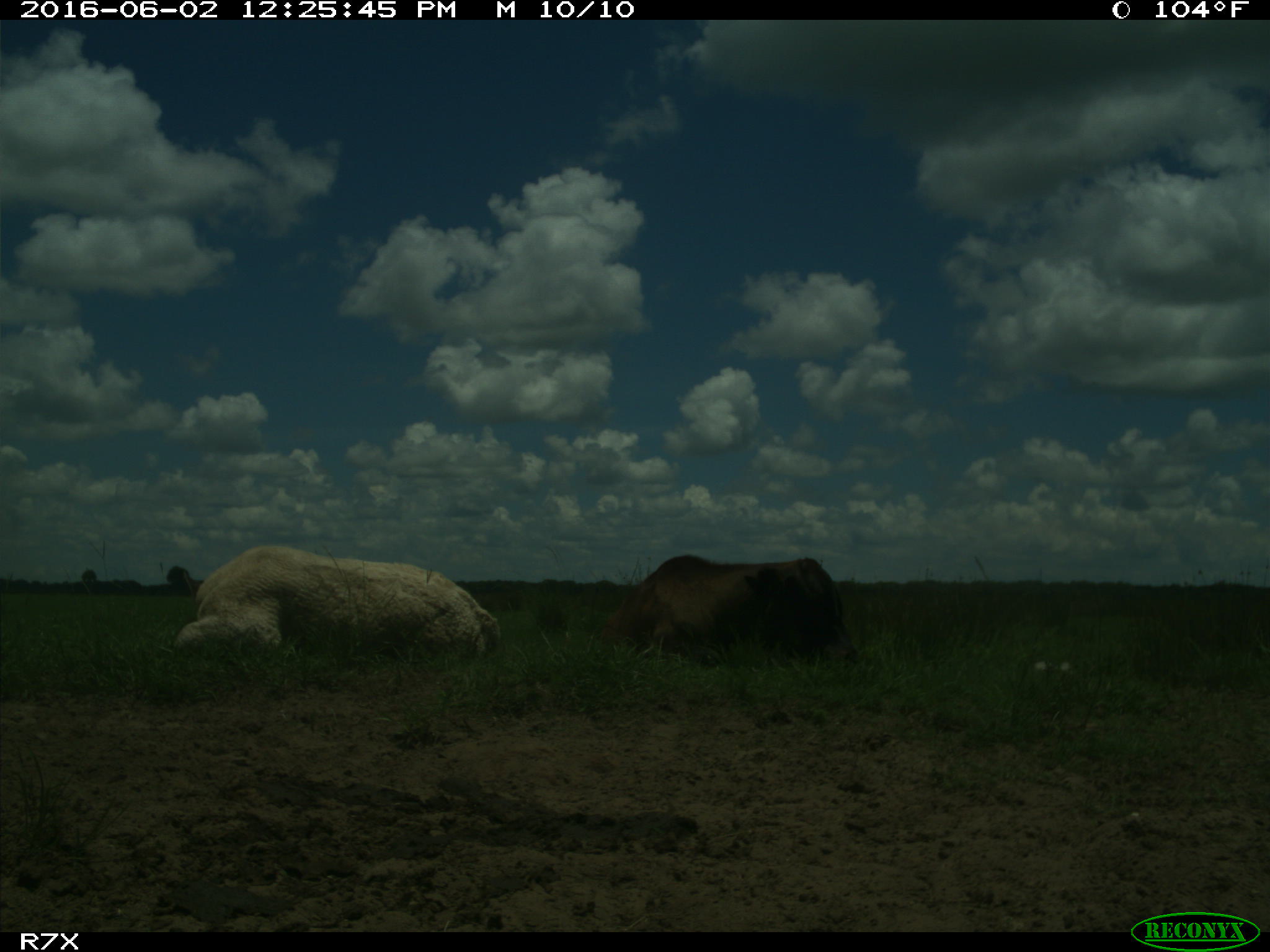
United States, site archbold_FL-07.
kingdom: Animalia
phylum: Chordata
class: Mammalia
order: Artiodactyla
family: Bovidae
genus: Bos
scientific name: Bos taurus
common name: domestic cow